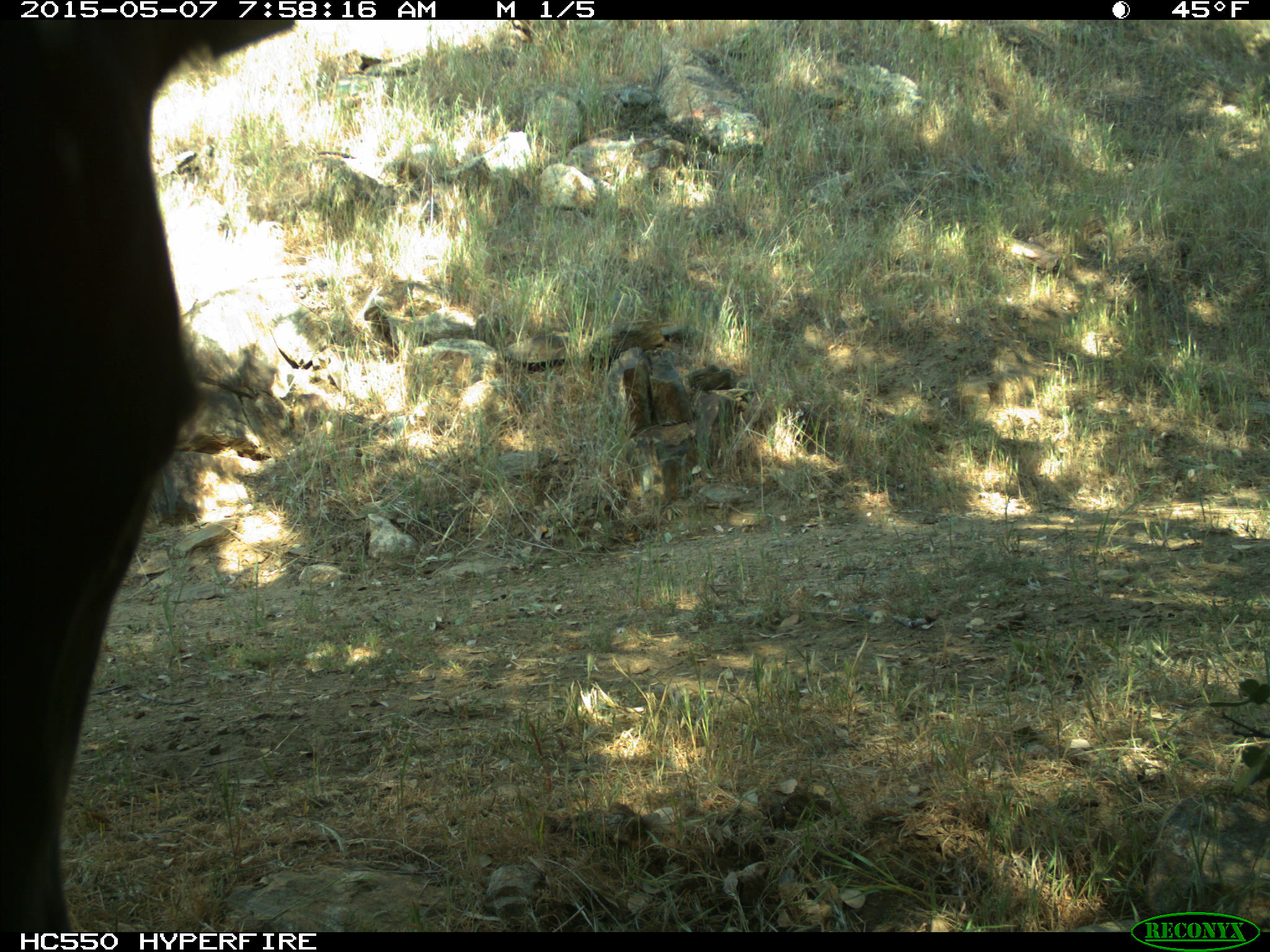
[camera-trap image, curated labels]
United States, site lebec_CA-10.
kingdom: Animalia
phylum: Chordata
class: Mammalia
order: Artiodactyla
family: Bovidae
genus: Bos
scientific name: Bos taurus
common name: domestic cow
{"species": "Bos taurus (domestic cow)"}